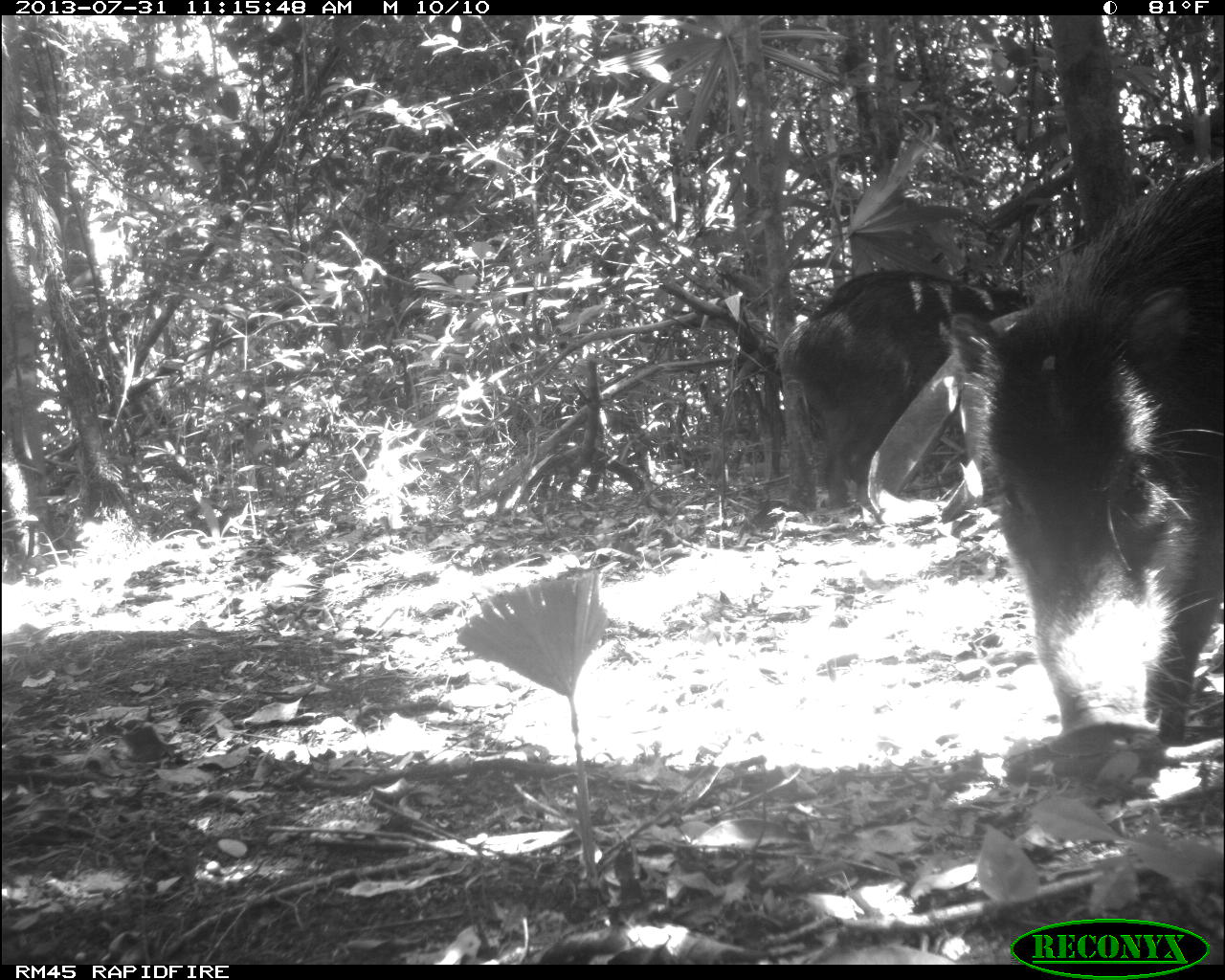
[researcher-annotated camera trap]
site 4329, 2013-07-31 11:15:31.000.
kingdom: Animalia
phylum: Chordata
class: Mammalia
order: Artiodactyla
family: Tayassuidae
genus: Tayassu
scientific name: Tayassu pecari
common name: white-lipped peccary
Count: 10.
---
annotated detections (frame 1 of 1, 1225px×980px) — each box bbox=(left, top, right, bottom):
tayassu pecari: bbox=(948, 157, 1225, 750); bbox=(772, 266, 1032, 508)